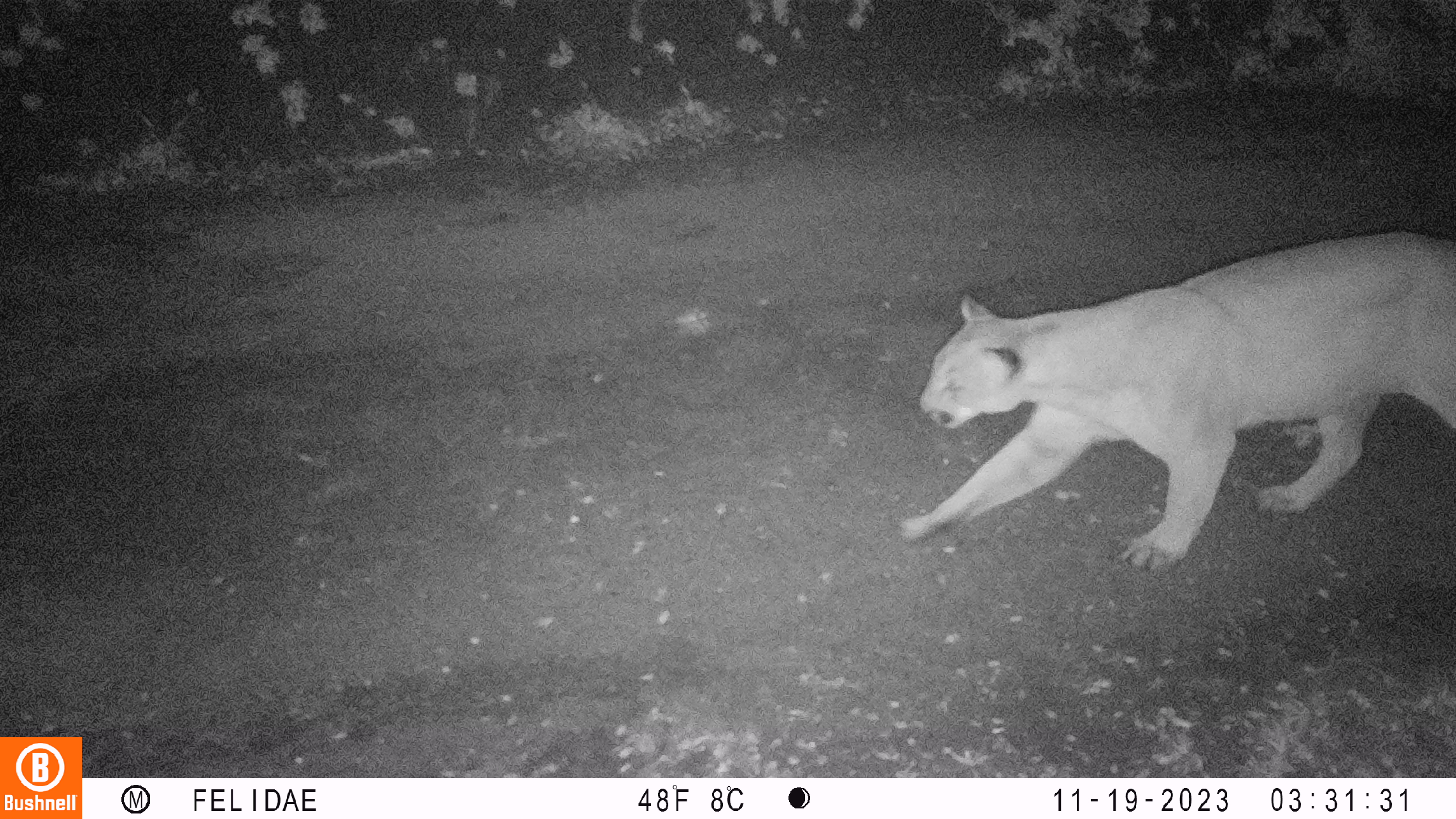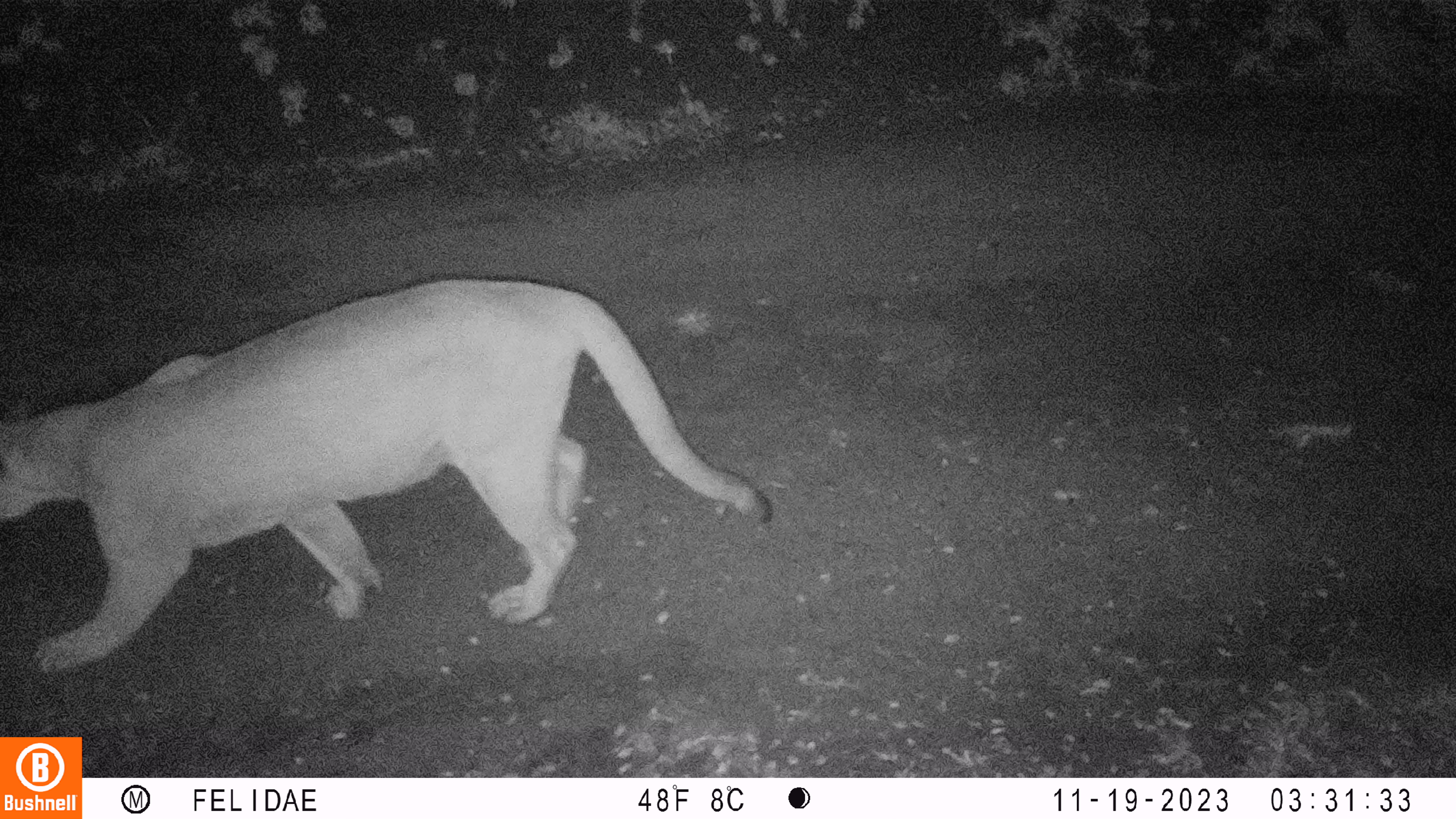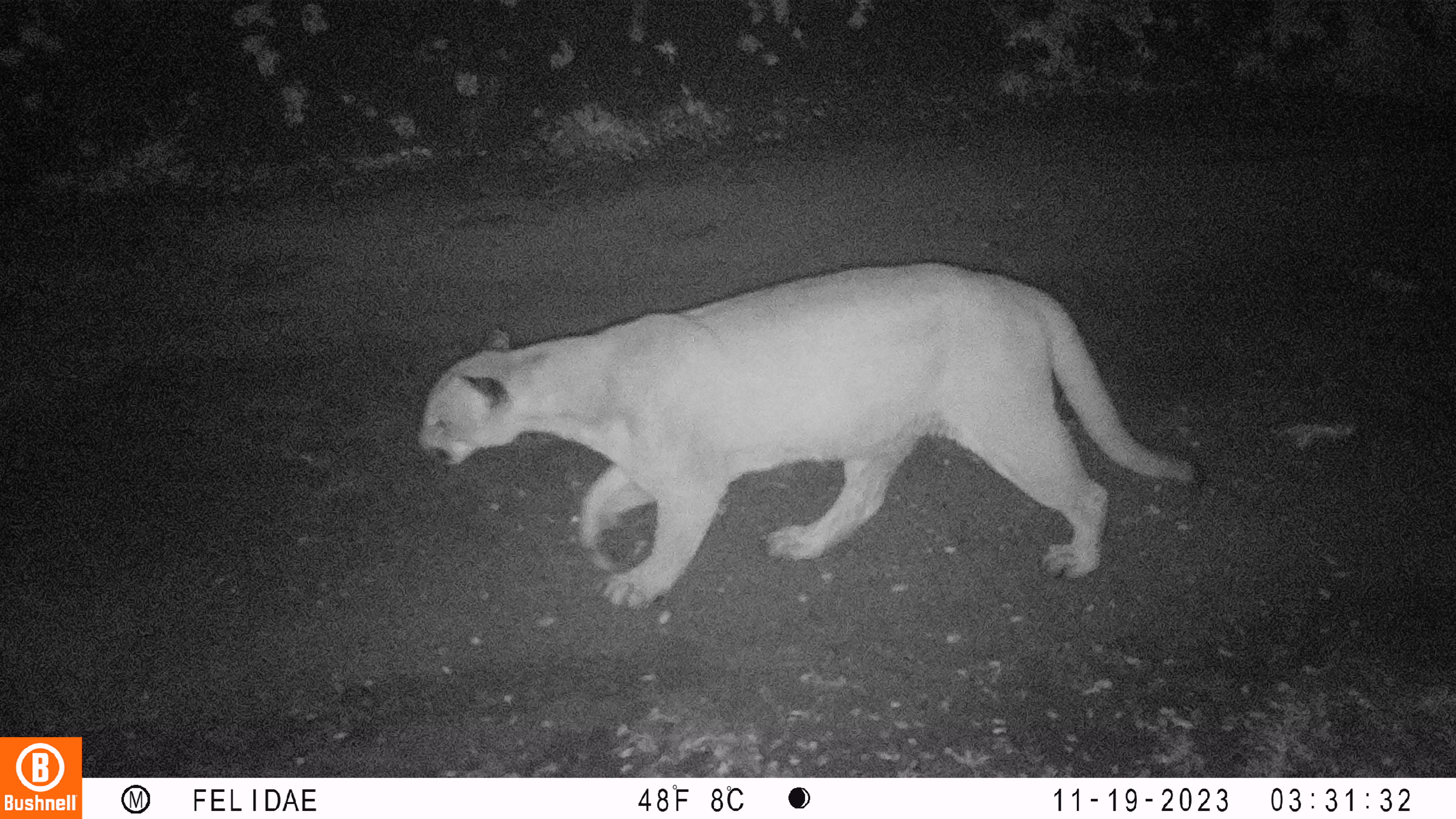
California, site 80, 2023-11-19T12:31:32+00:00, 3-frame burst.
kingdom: Animalia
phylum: Chordata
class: Mammalia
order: Carnivora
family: Felidae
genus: Puma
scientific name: Puma concolor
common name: puma